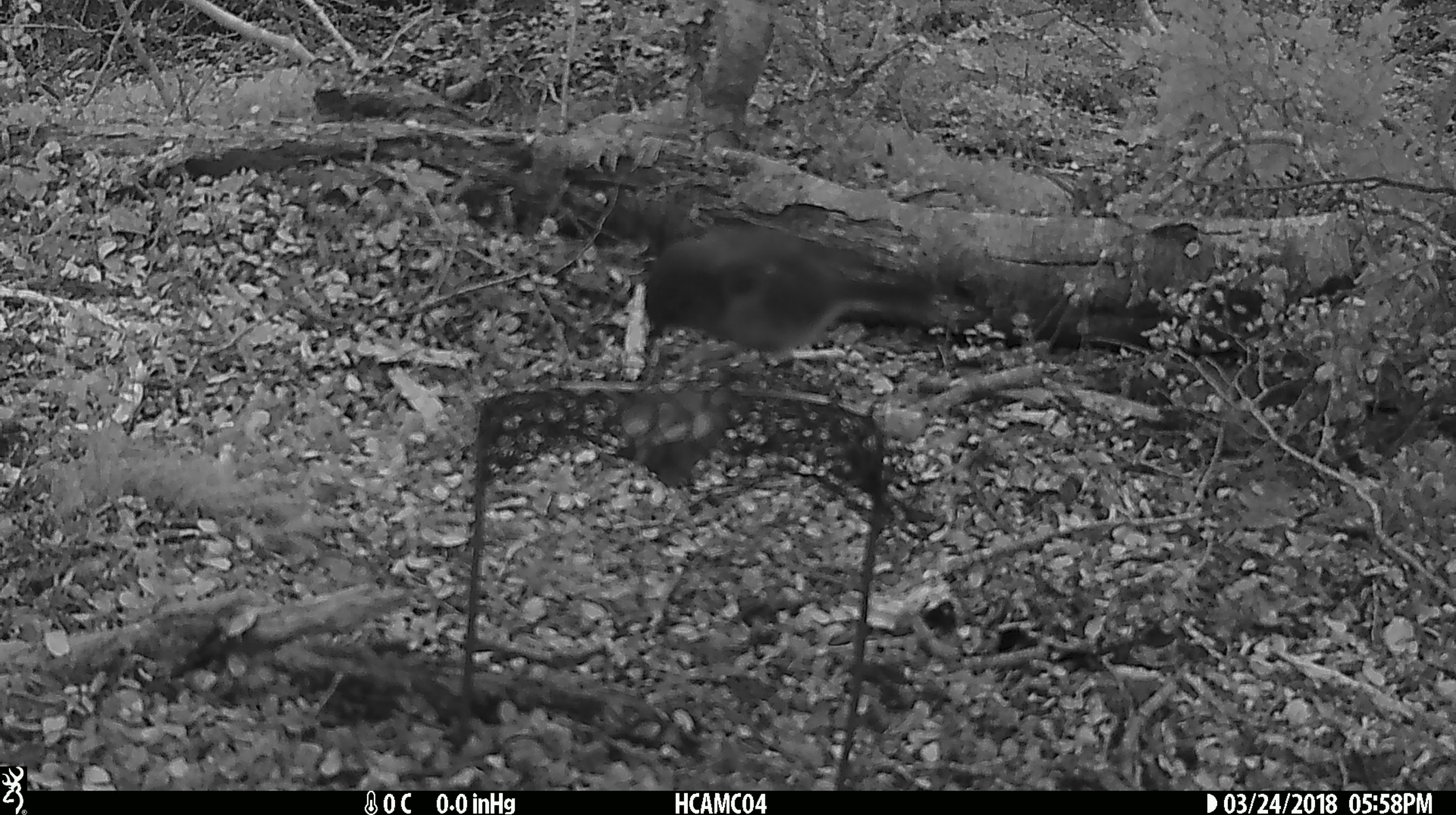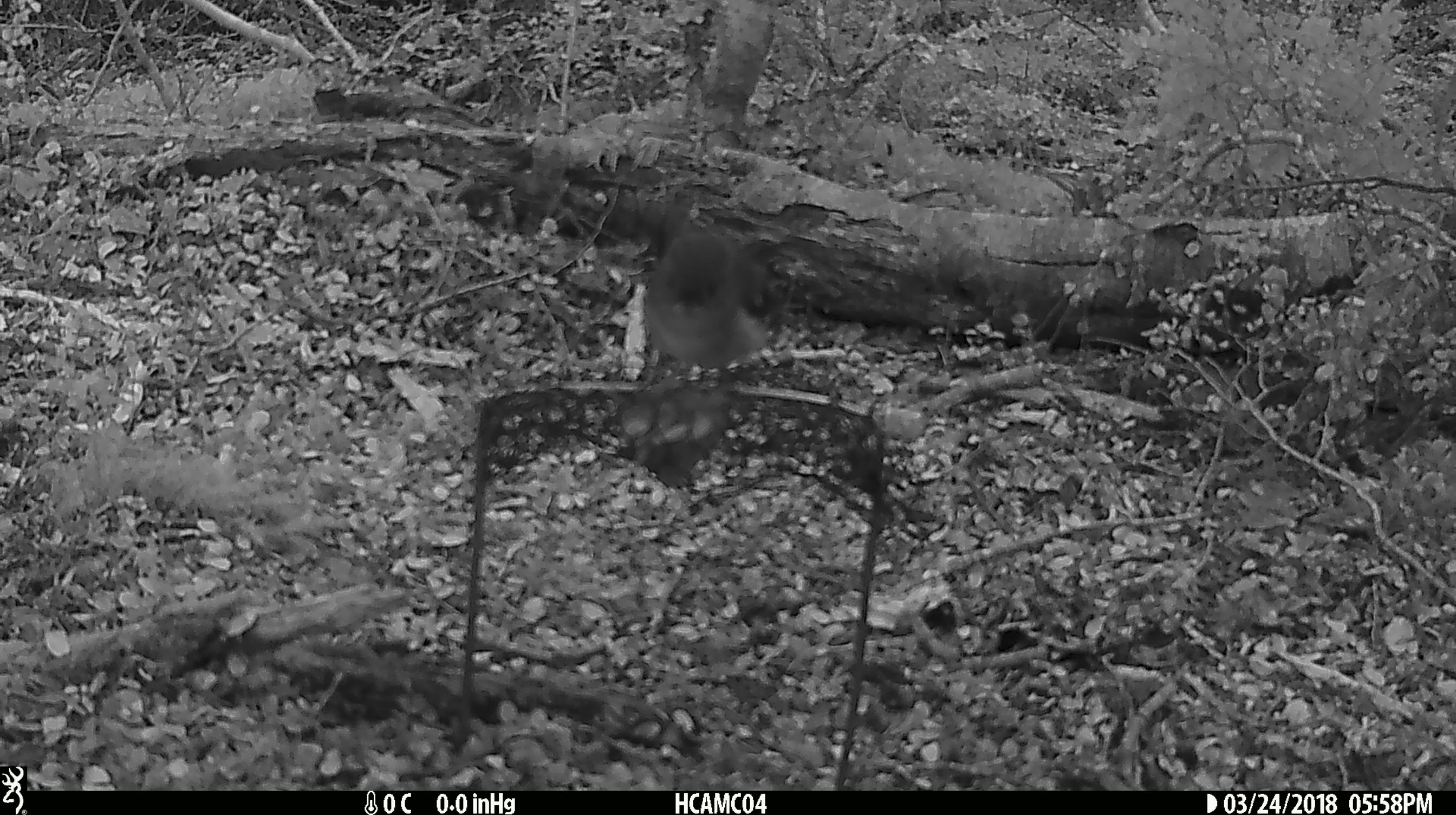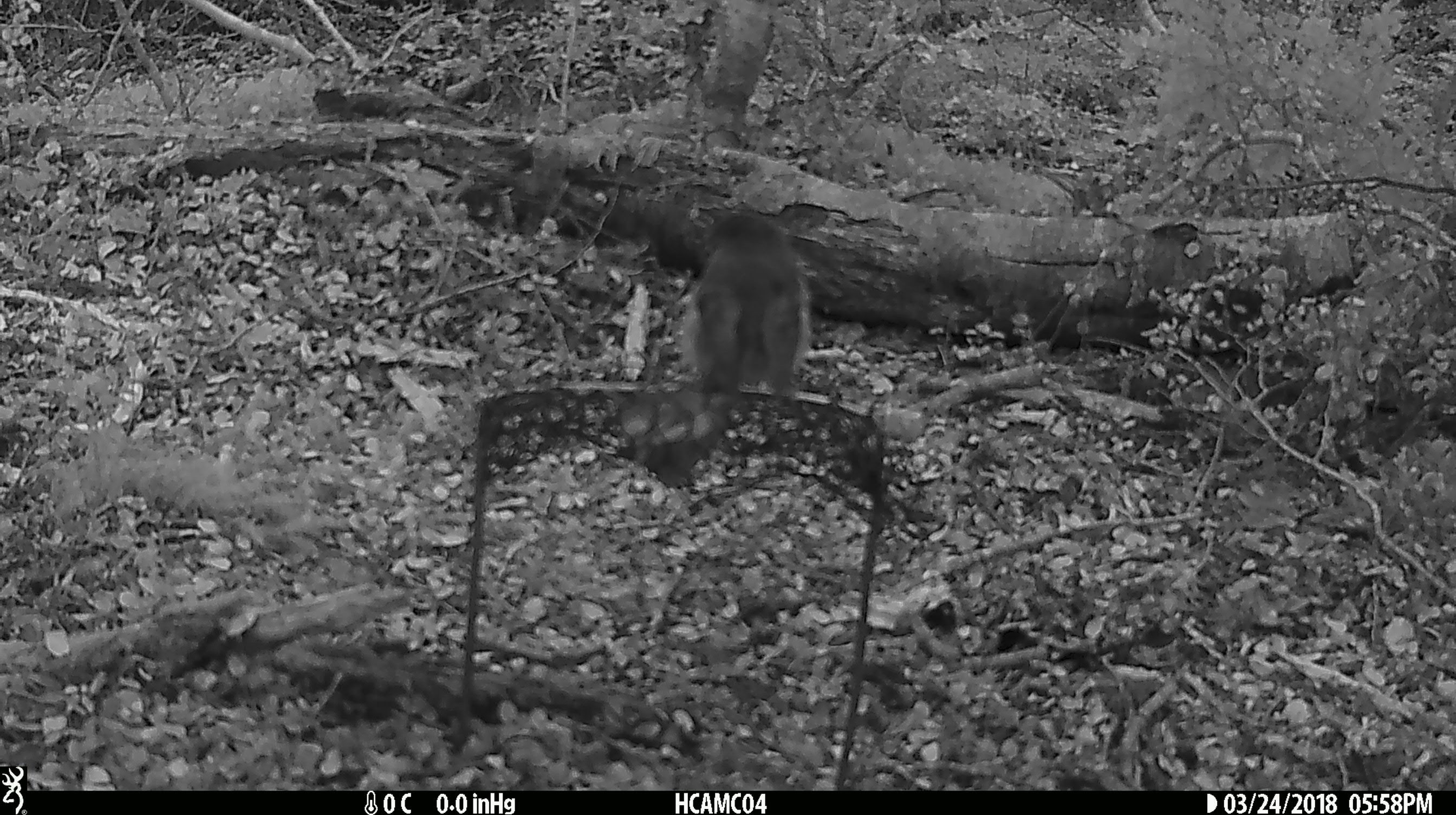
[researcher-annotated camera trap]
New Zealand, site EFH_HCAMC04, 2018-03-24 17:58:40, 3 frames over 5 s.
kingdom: Animalia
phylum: Chordata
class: Aves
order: Passeriformes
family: Petroicidae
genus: Petroica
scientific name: Petroica macrocephala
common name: tomtit